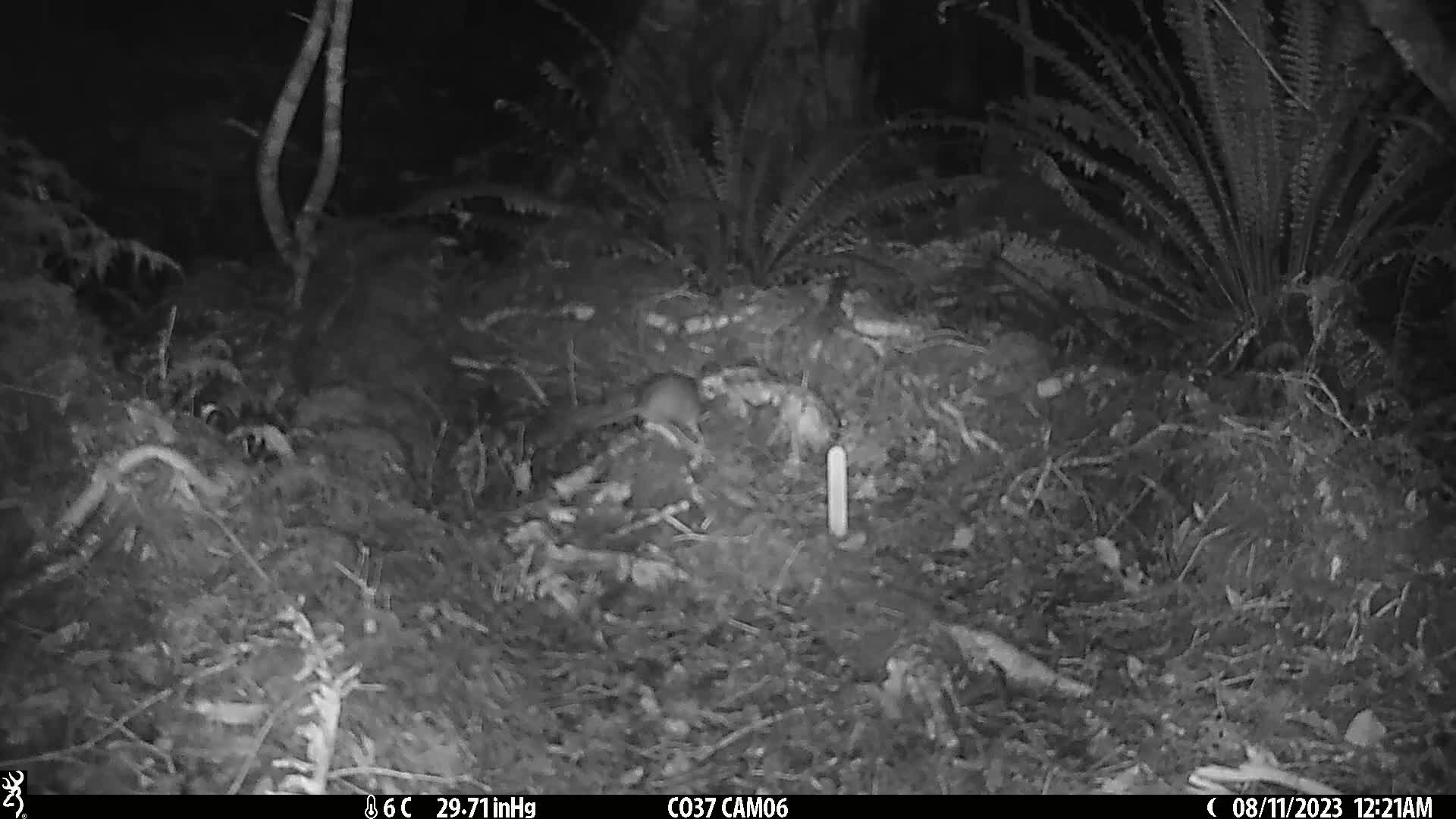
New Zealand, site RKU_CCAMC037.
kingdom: Animalia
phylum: Chordata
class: Mammalia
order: Rodentia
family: Muridae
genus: Rattus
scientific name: Rattus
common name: rat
Rat (Rattus).